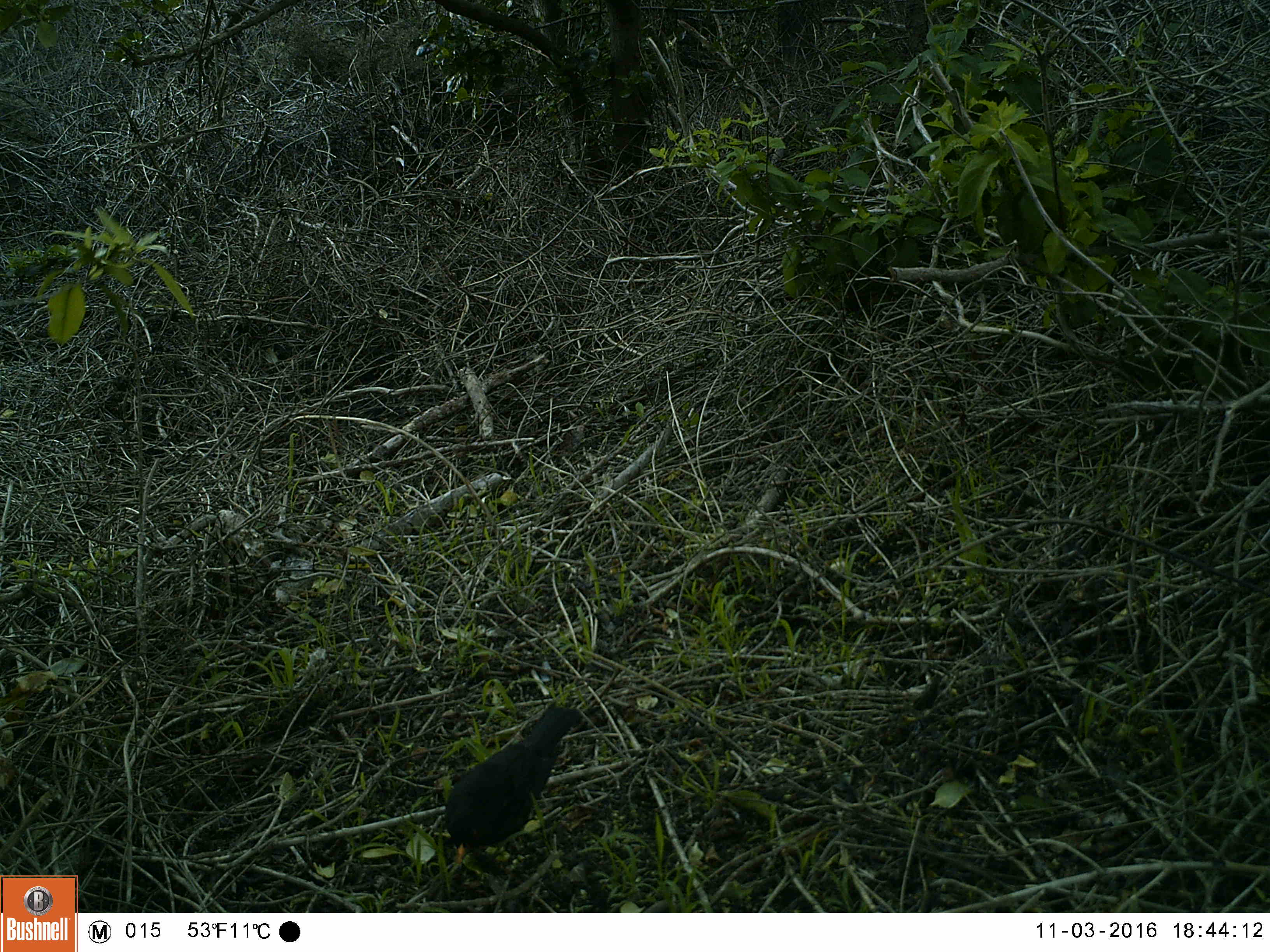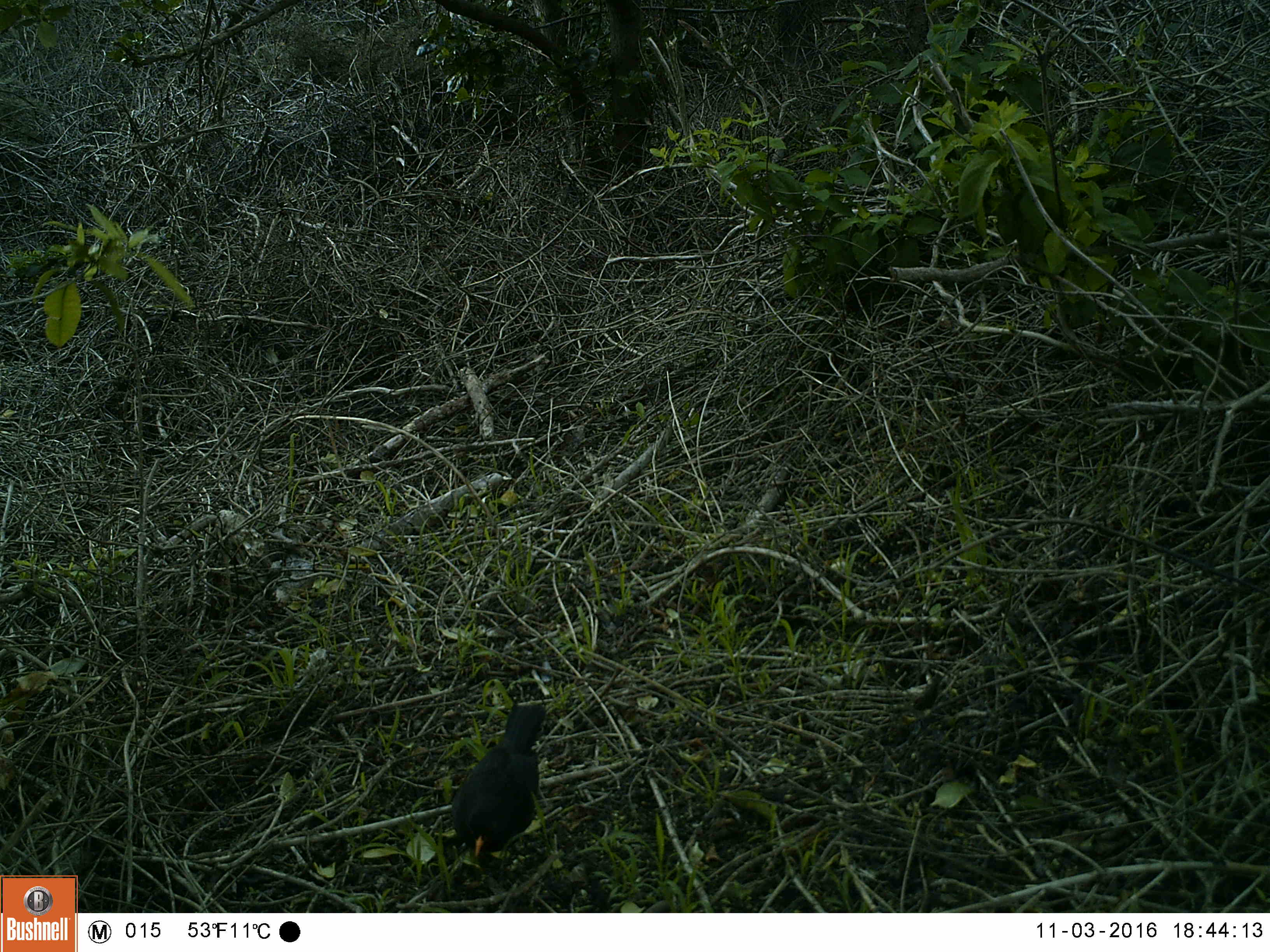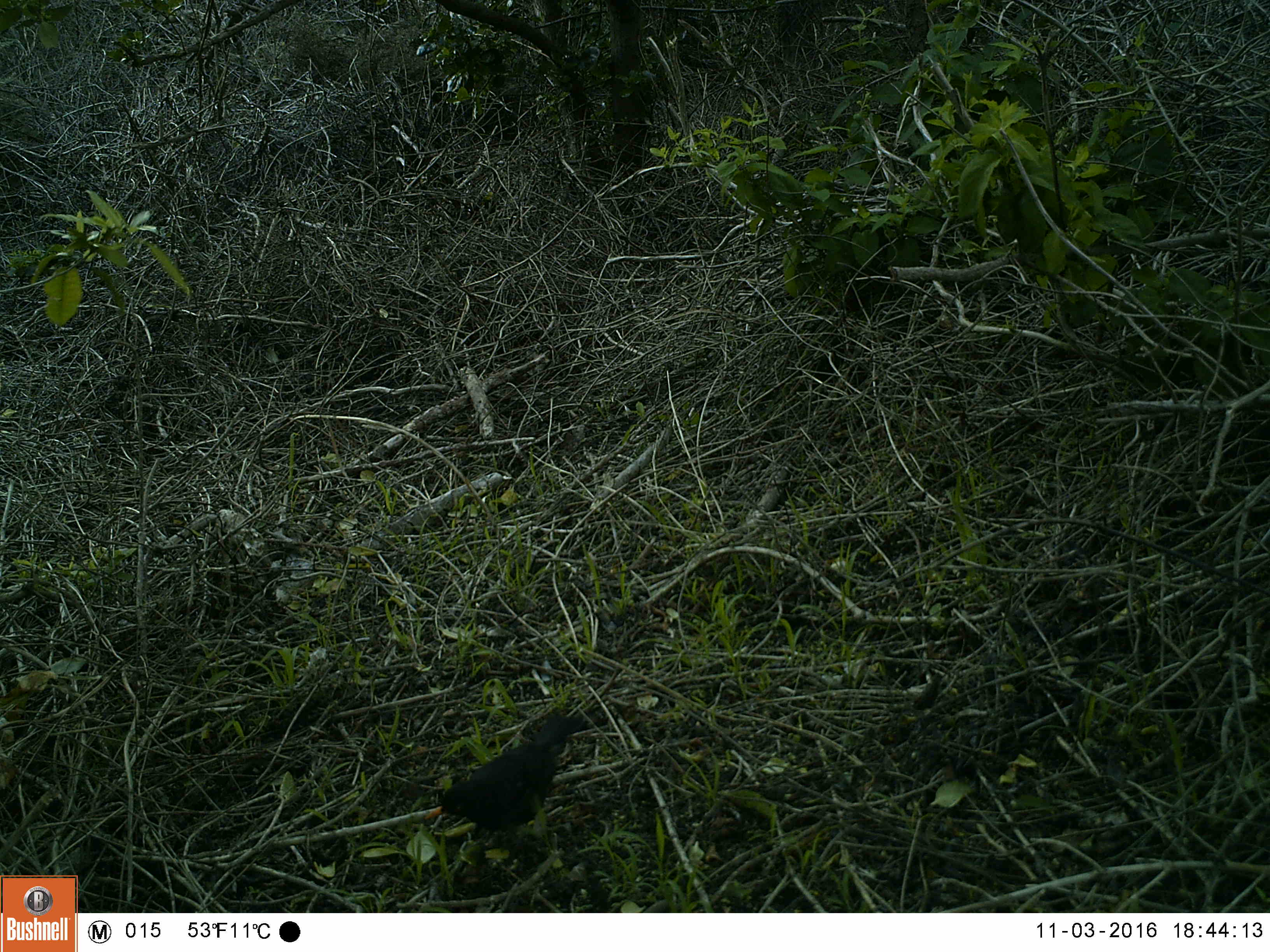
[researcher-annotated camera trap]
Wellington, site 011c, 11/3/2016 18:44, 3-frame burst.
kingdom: Animalia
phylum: Chordata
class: Aves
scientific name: Aves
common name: bird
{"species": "bird (Aves)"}